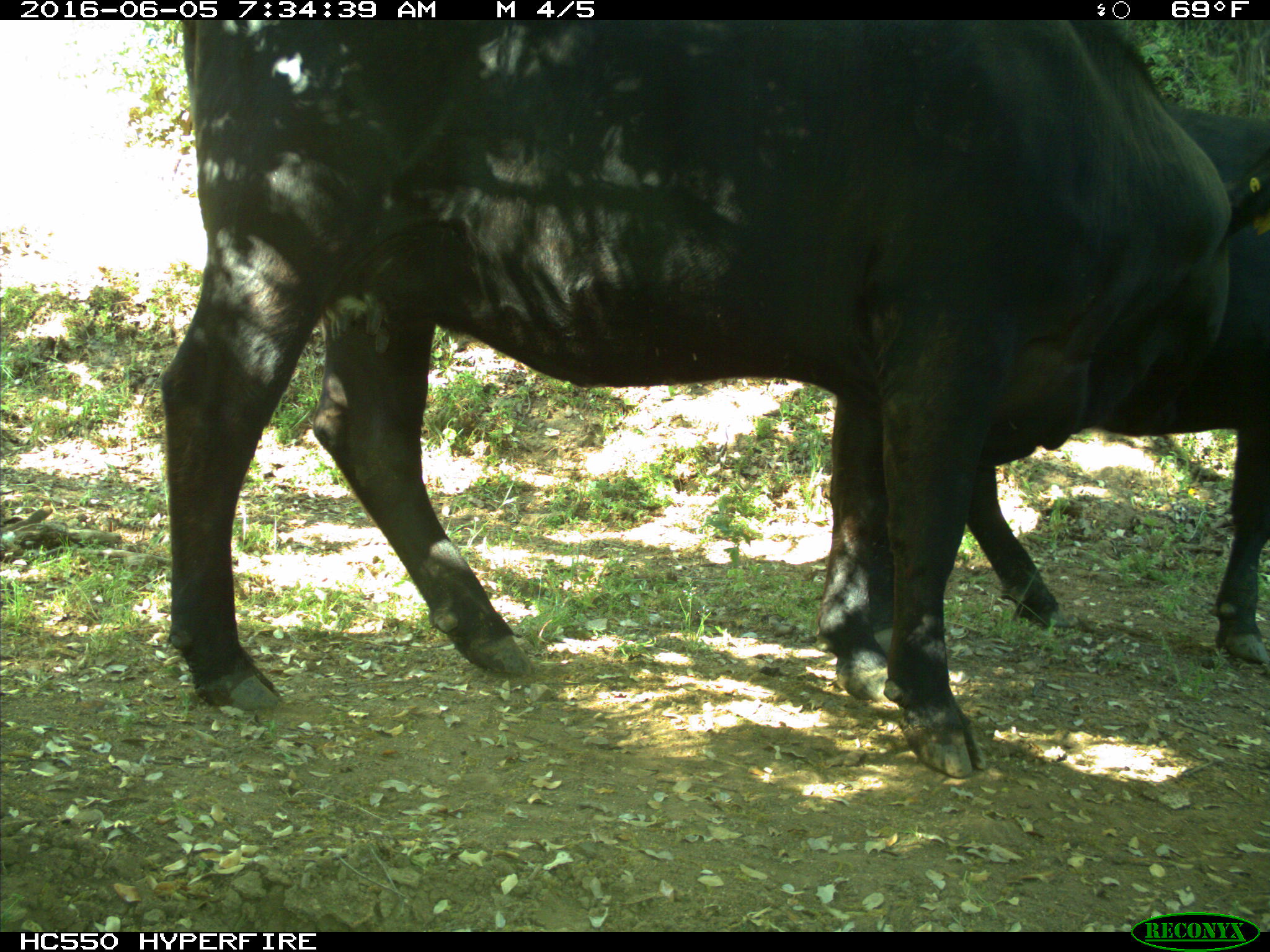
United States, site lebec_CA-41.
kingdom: Animalia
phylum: Chordata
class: Mammalia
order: Artiodactyla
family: Bovidae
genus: Bos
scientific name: Bos taurus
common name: domestic cow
Bos taurus (domestic cow).